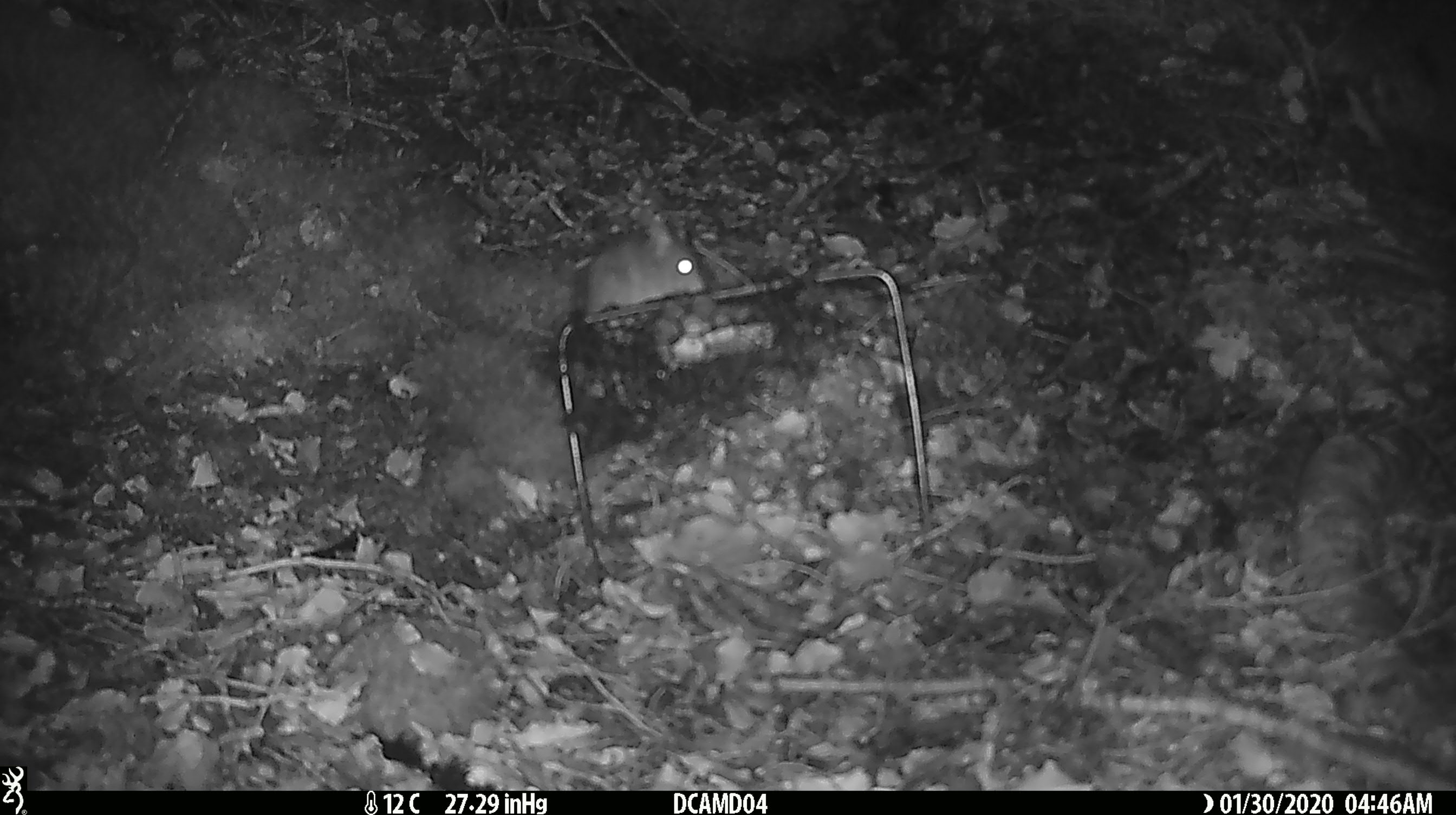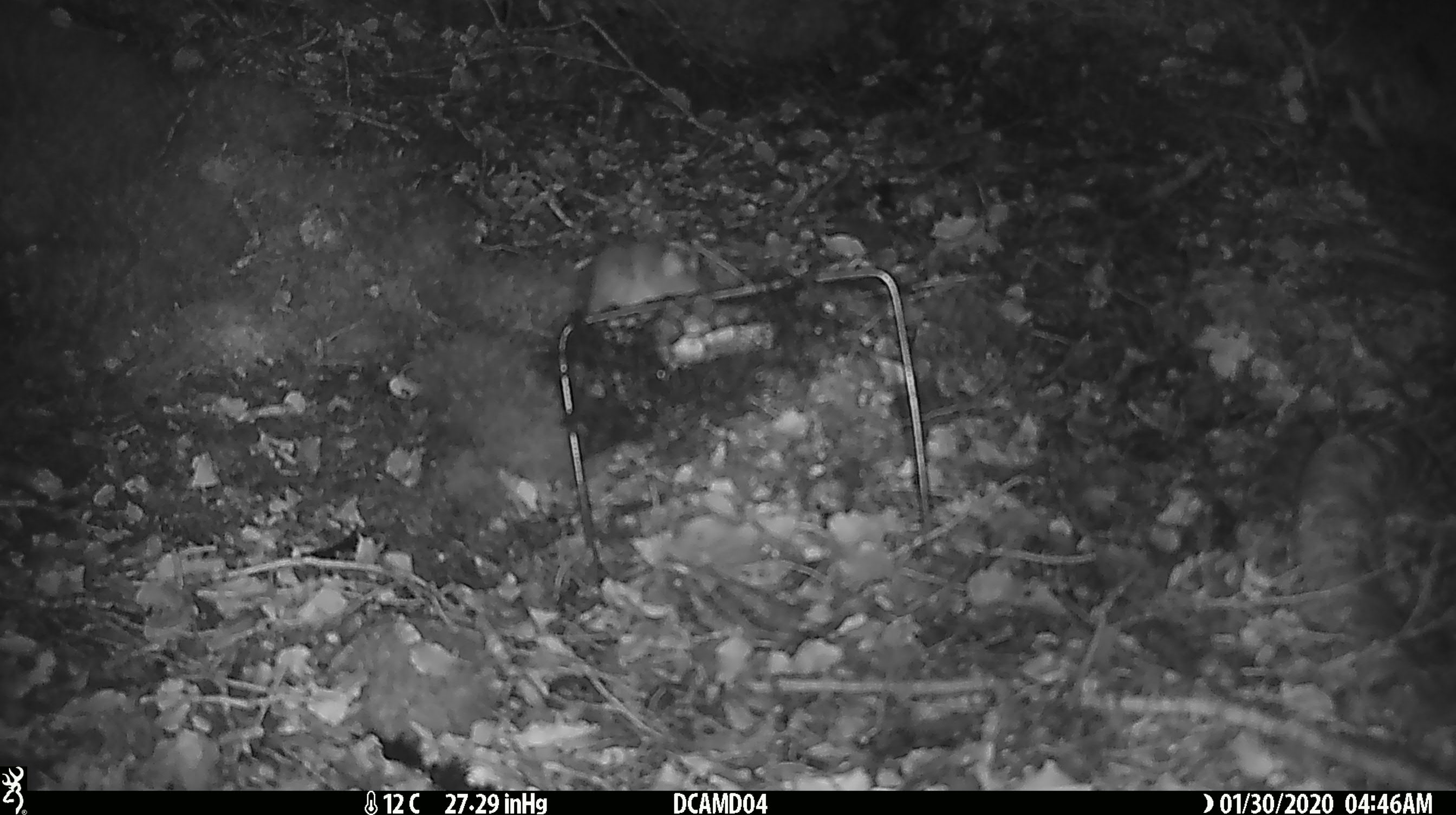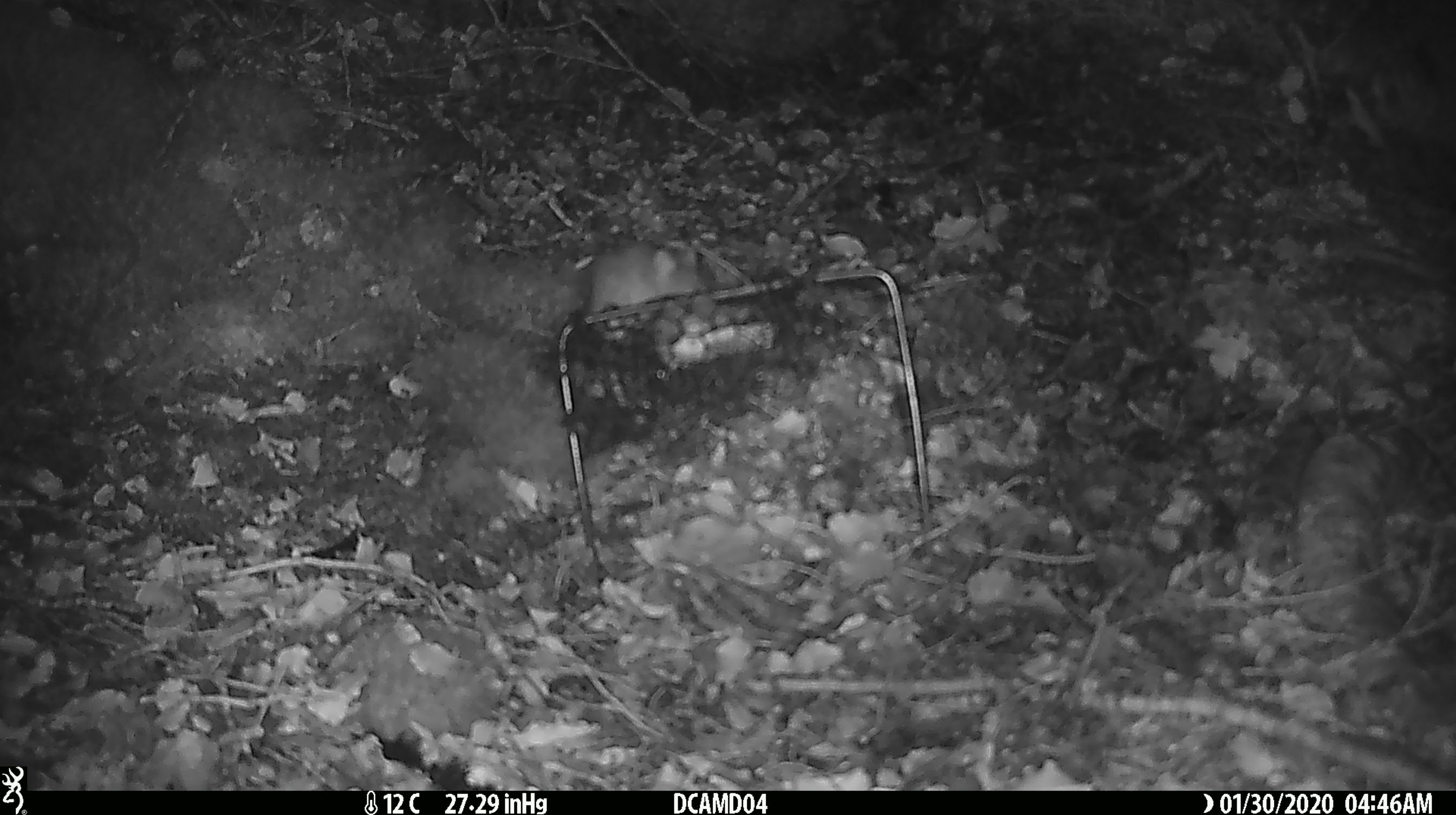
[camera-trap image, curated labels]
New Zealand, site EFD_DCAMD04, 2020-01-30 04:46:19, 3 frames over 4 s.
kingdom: Animalia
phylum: Chordata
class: Mammalia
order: Rodentia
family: Muridae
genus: Mus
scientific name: Mus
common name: mouse